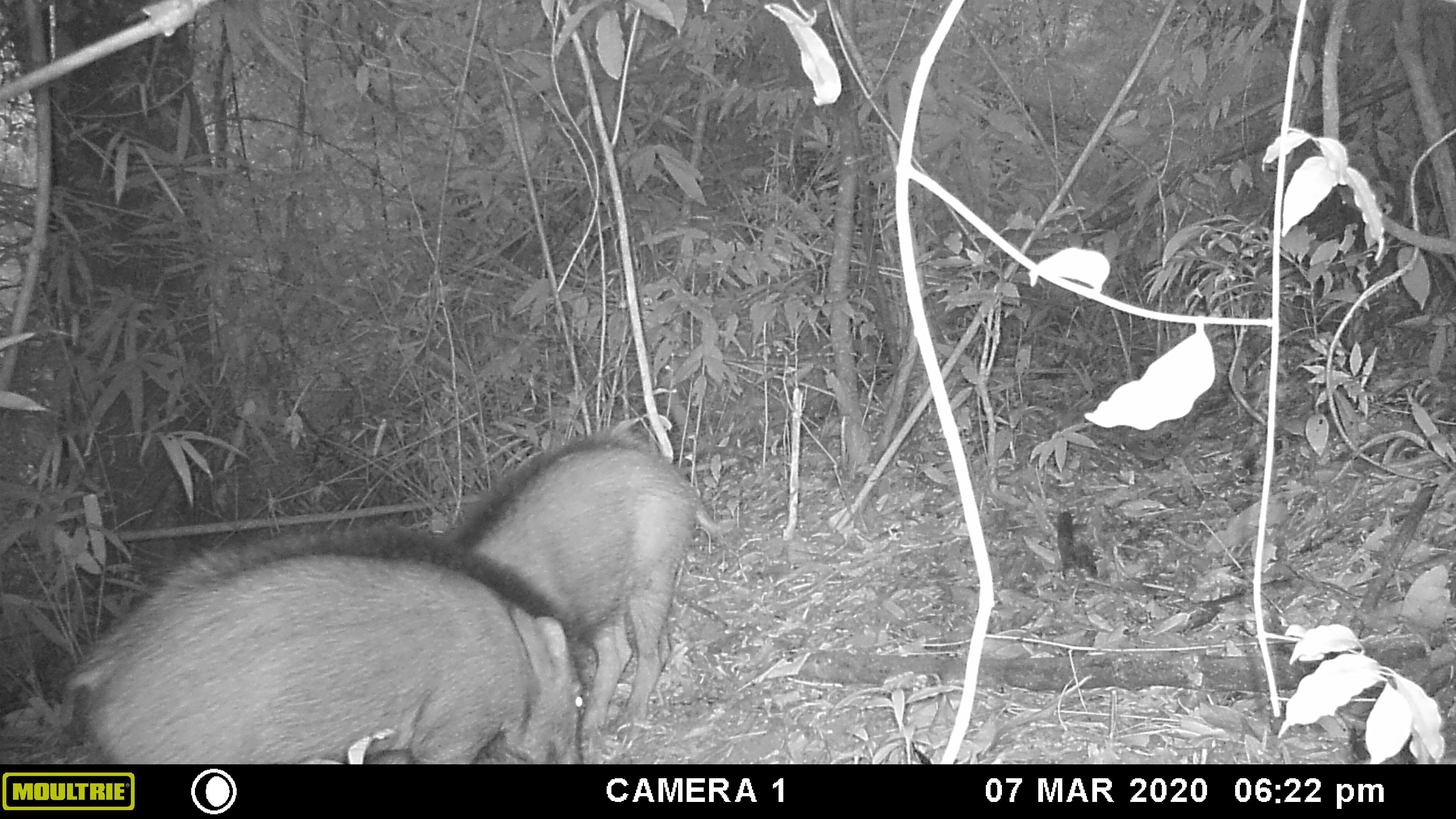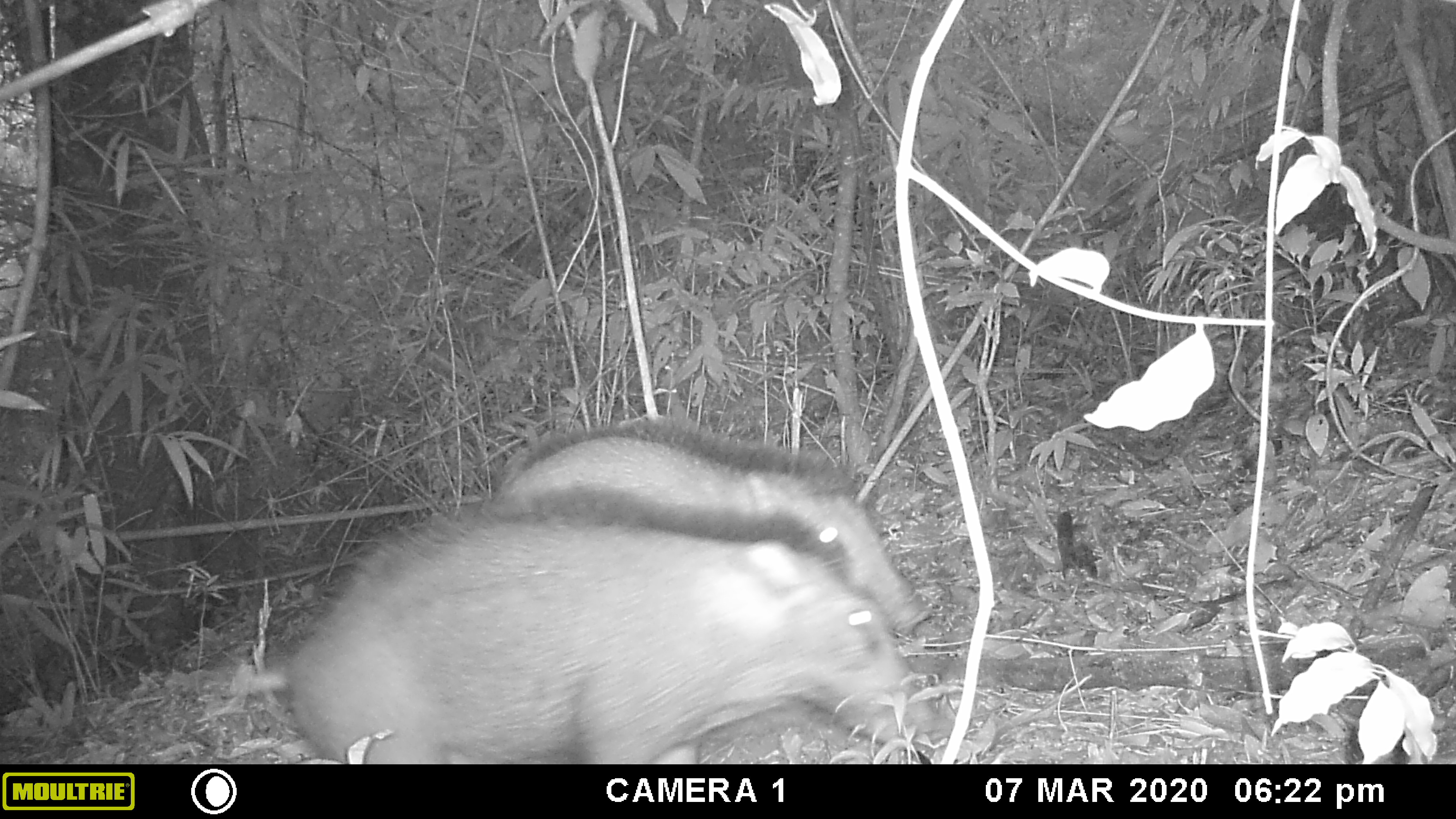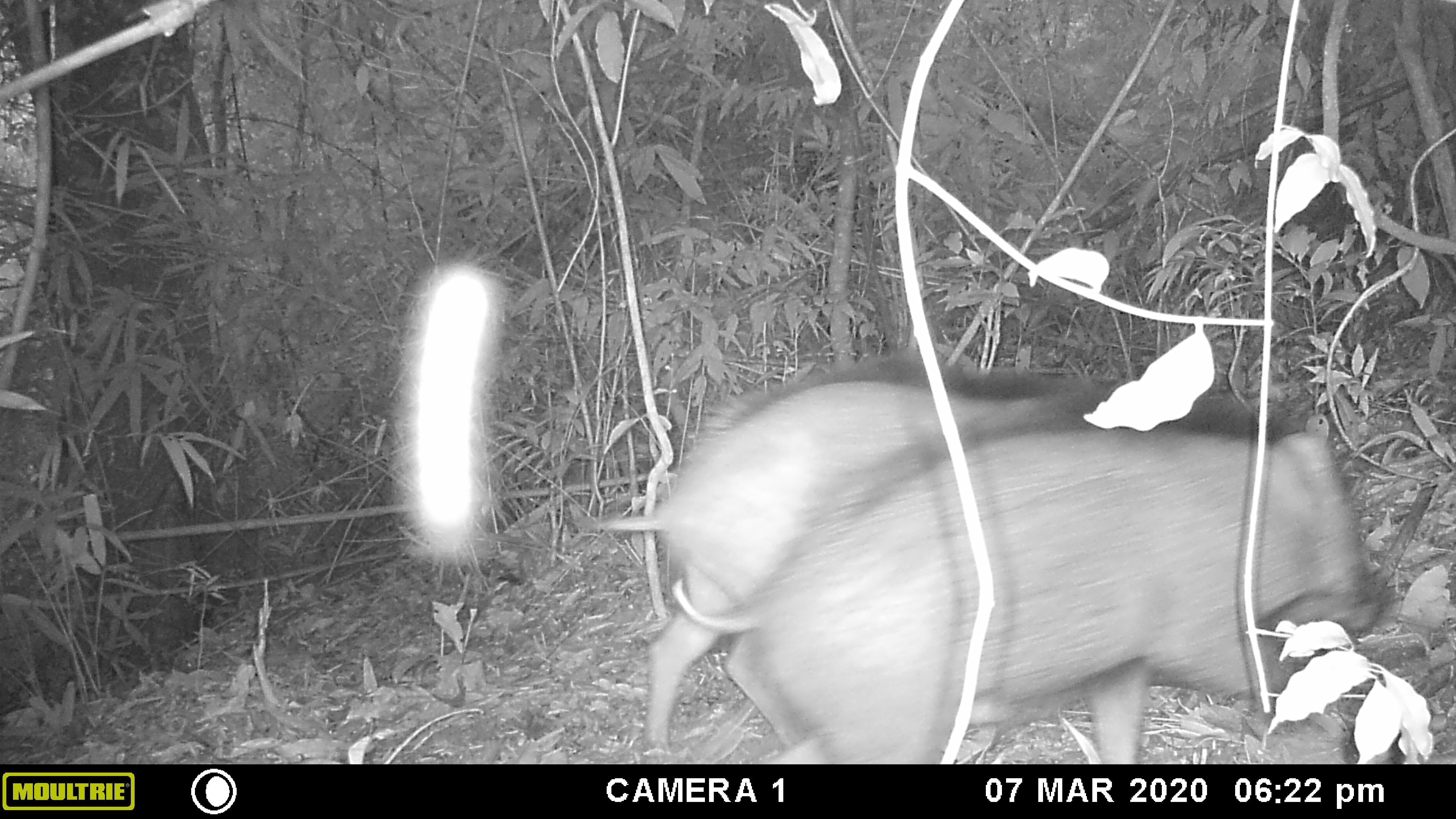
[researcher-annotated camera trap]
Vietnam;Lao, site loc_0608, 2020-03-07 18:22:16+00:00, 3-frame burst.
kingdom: Animalia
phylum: Chordata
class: Mammalia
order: Artiodactyla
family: Suidae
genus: Sus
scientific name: Sus scrofa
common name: eurasian wild pig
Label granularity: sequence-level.